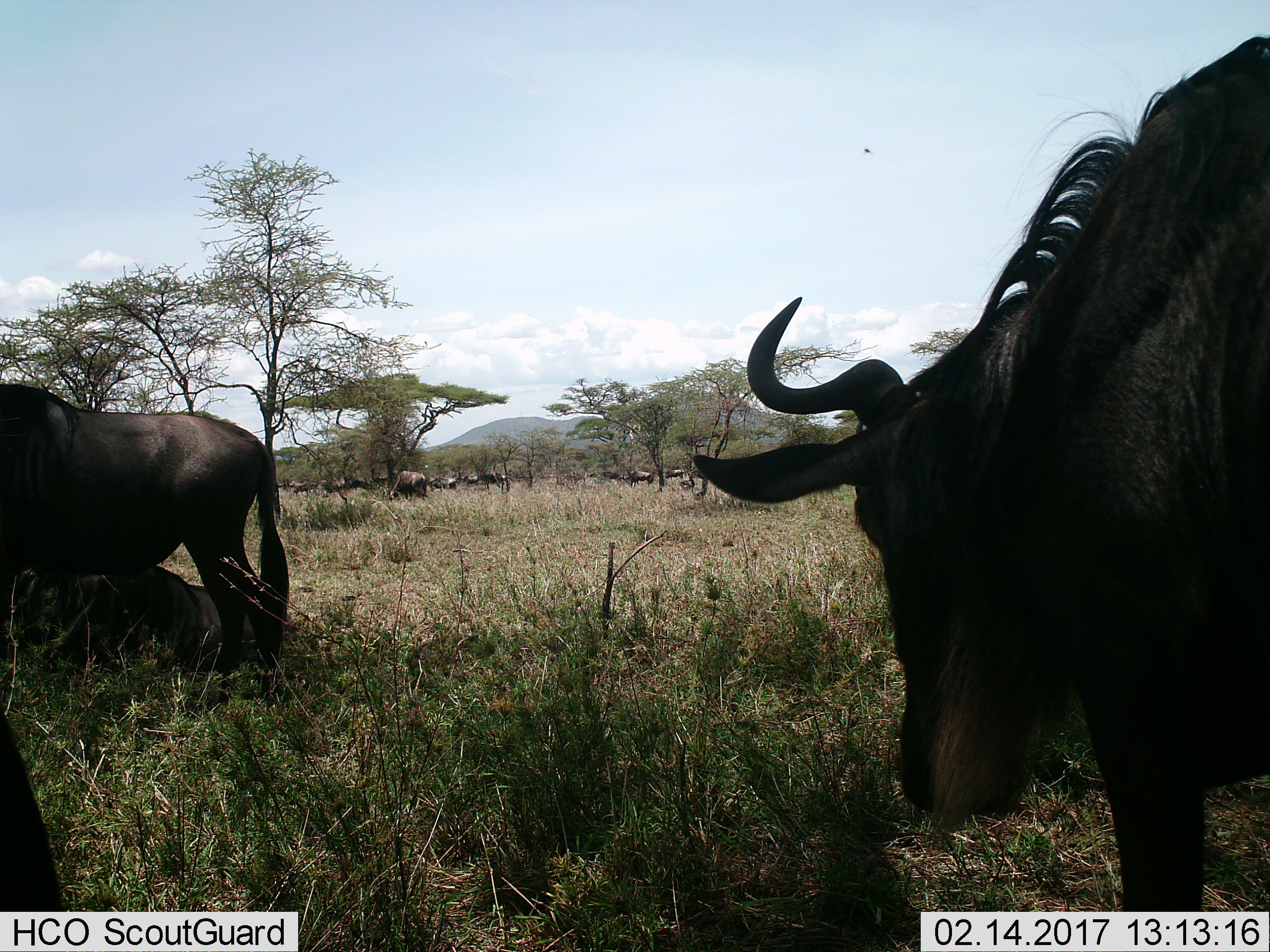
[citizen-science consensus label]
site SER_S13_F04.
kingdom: Animalia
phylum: Chordata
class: Mammalia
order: Artiodactyla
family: Bovidae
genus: Connochaetes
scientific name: Connochaetes taurinus taurinus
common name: blue wildebeest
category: wildebeestblue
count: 11-50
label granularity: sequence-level